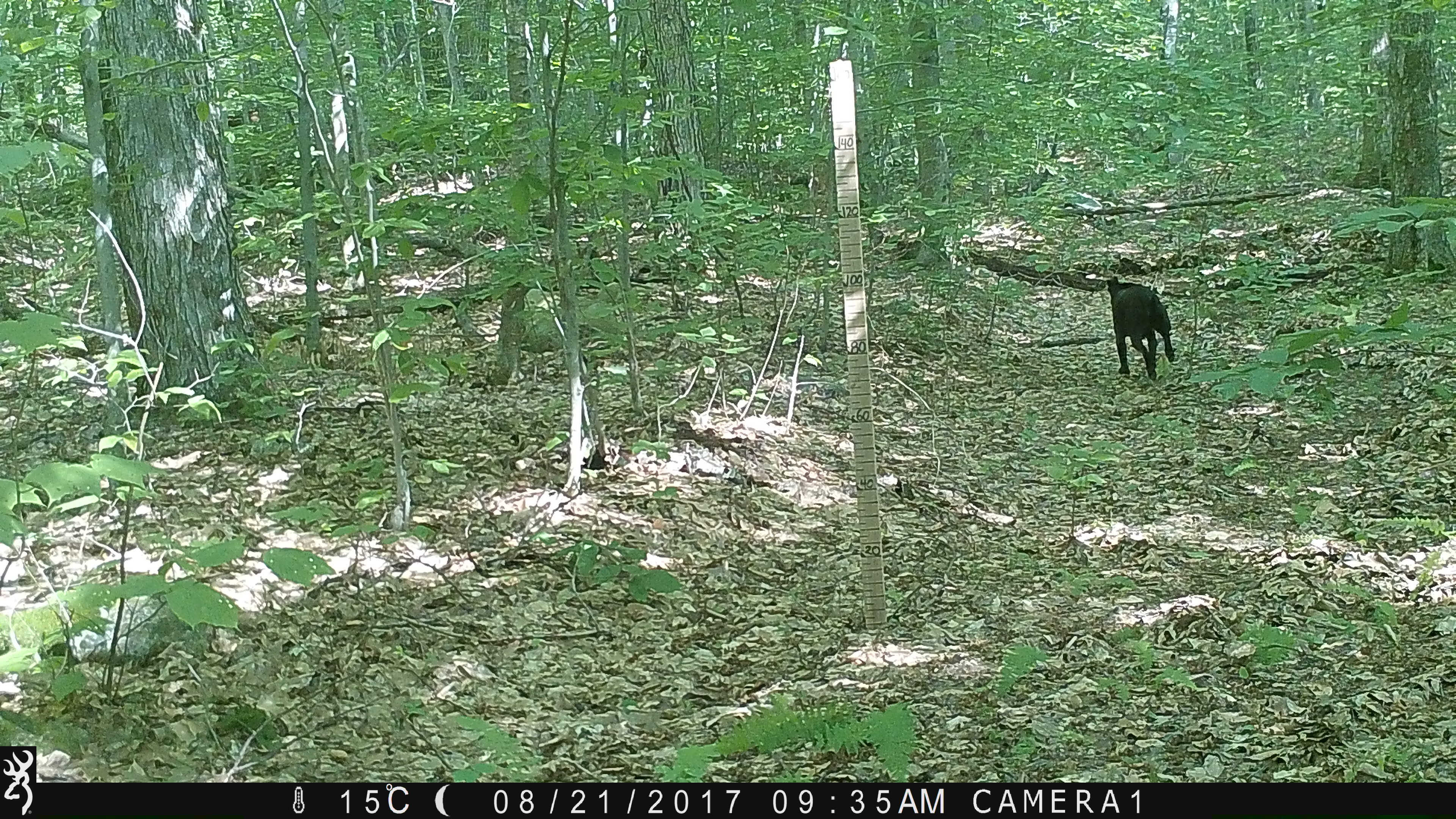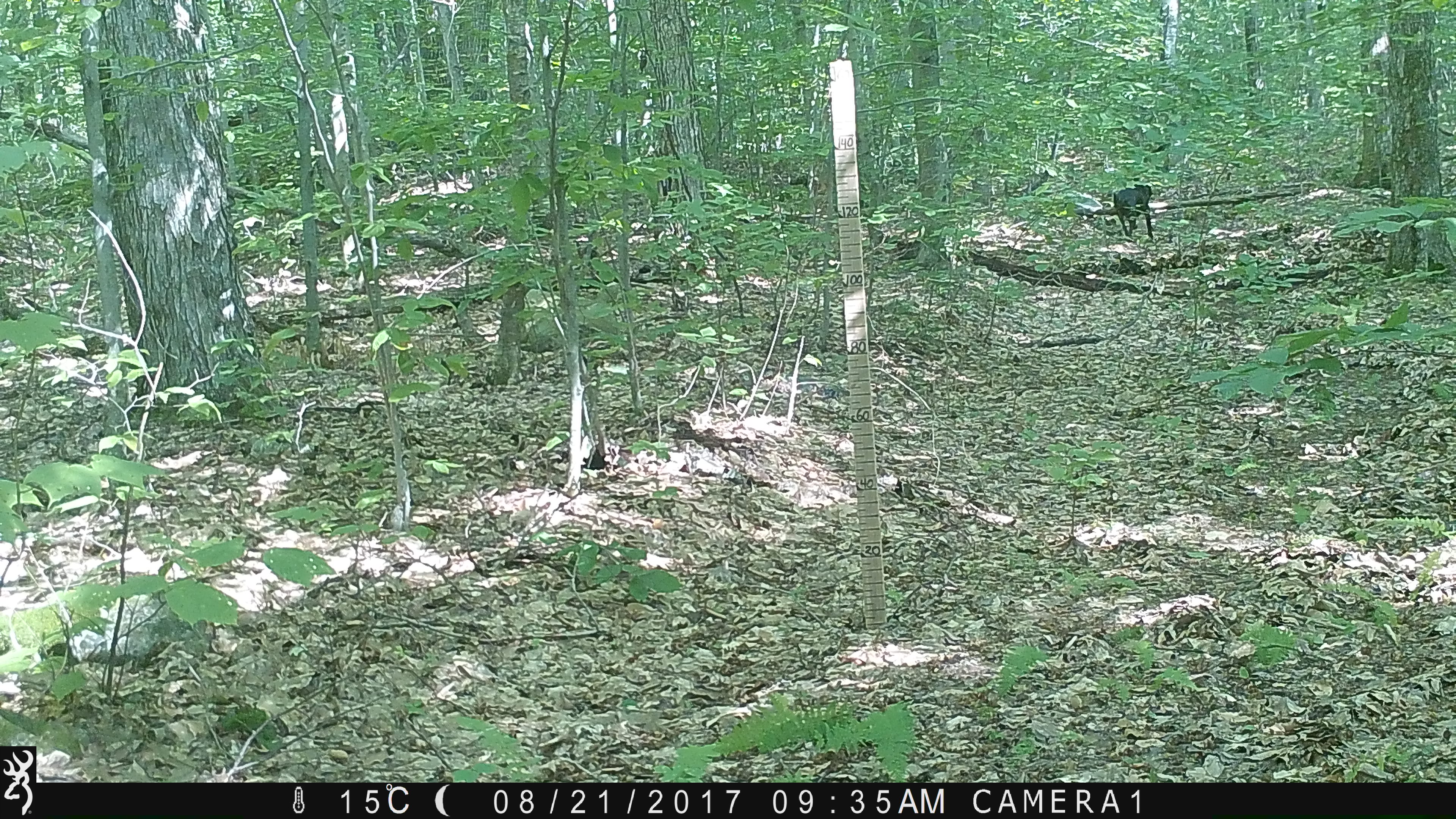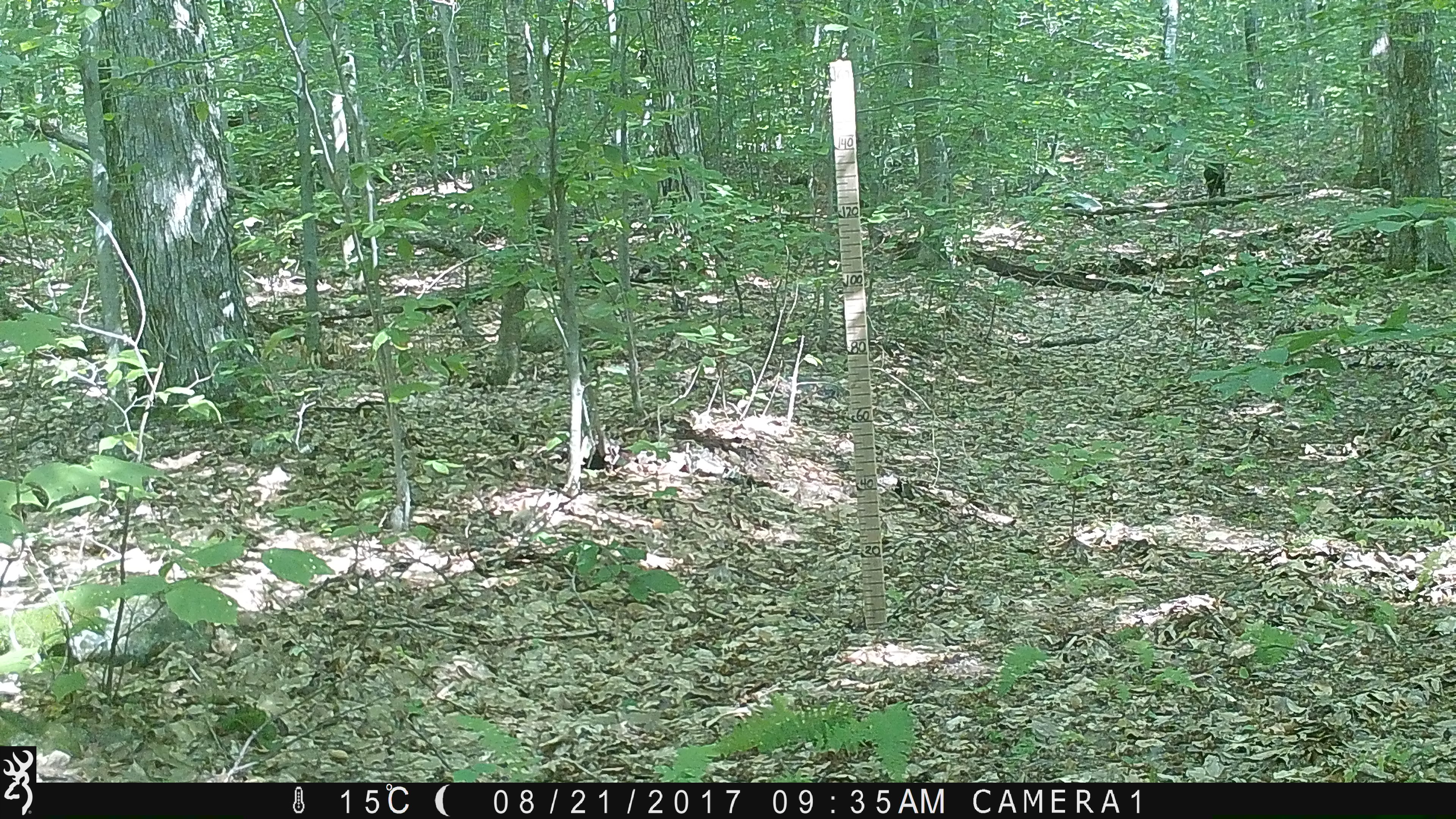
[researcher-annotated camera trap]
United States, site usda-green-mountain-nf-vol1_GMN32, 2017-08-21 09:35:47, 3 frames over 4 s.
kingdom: Animalia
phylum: Chordata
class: Mammalia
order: Carnivora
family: Canidae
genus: Canis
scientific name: Canis familiaris familiaris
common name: domestic dog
Domestic dog (Canis familiaris familiaris).